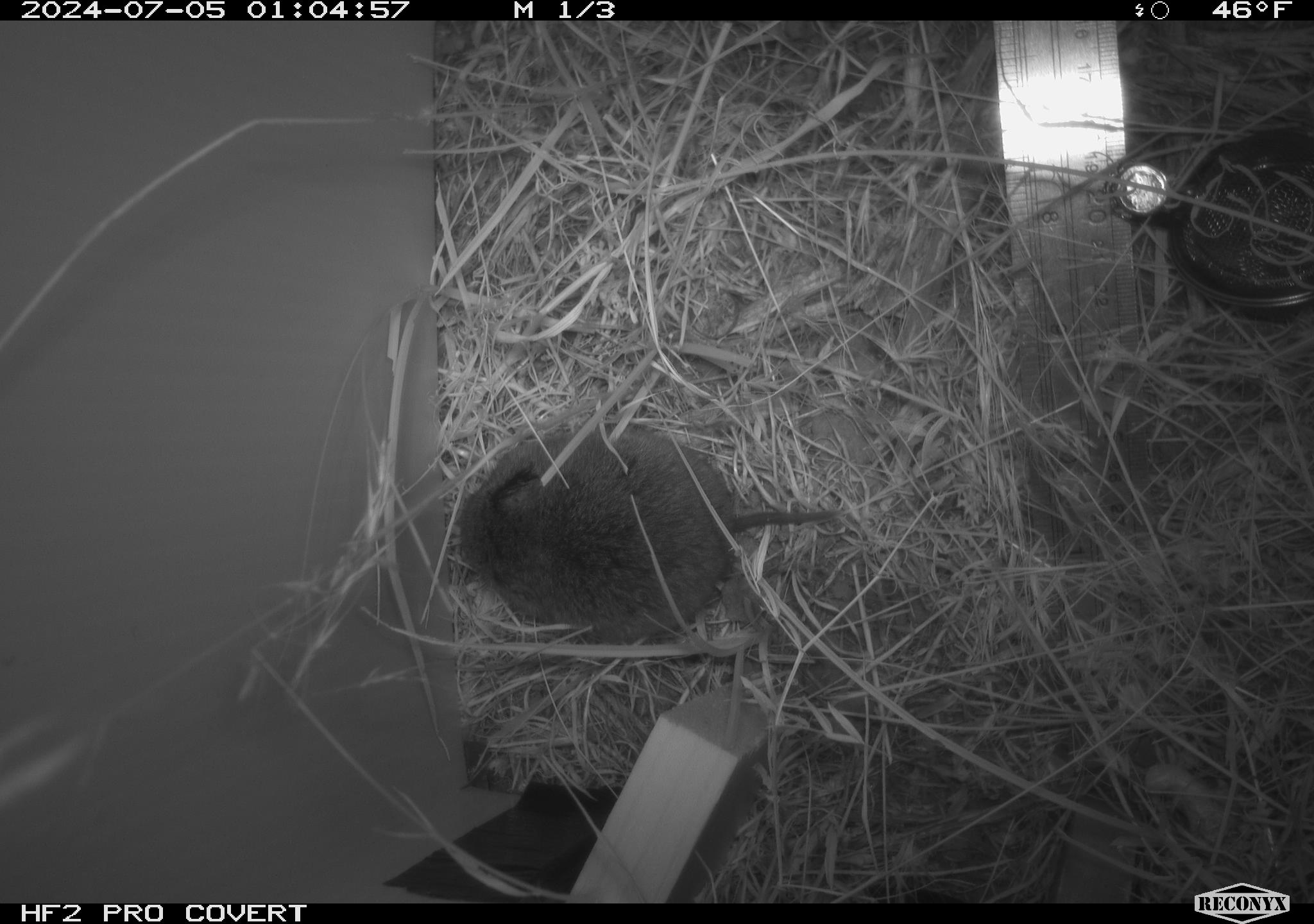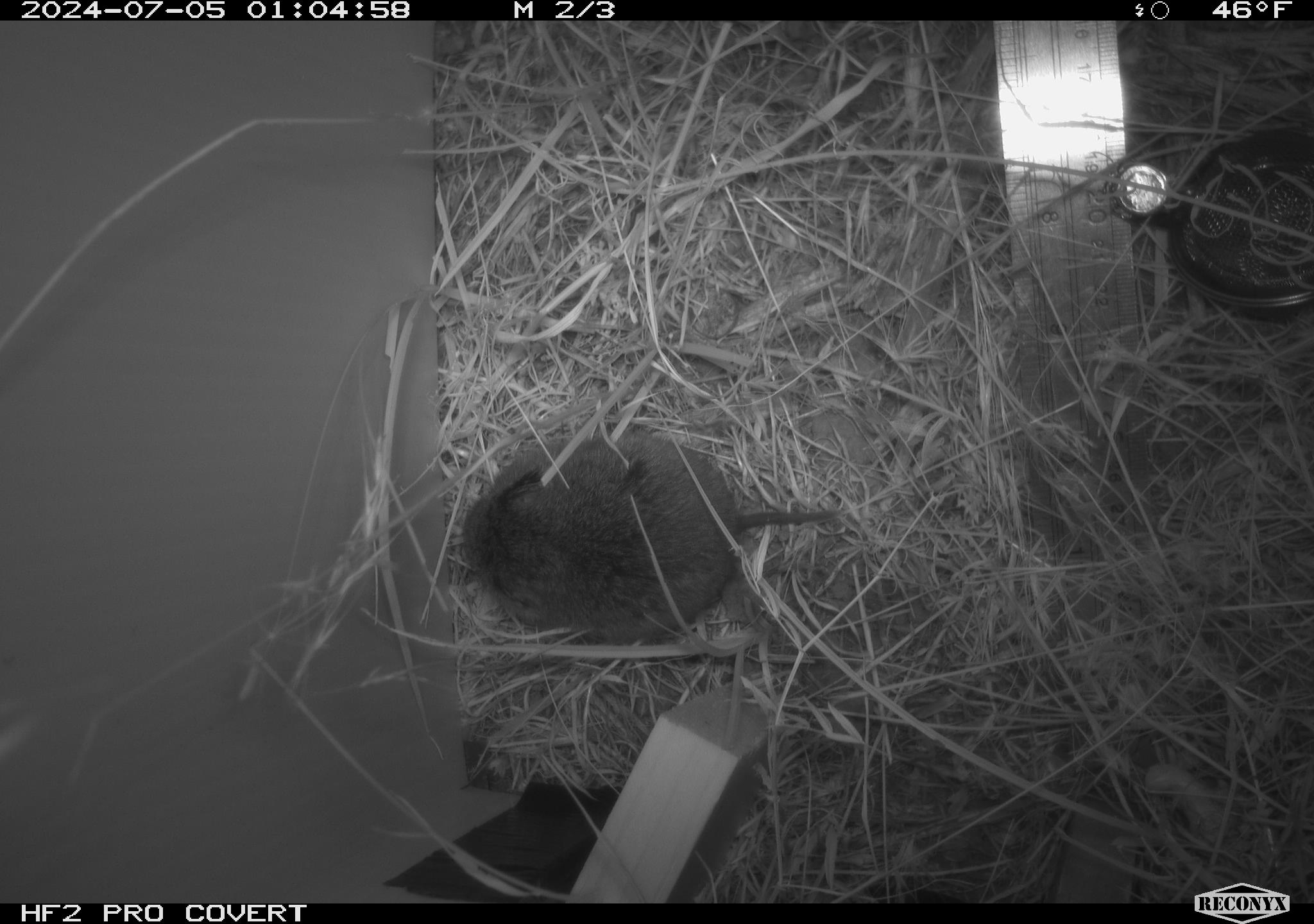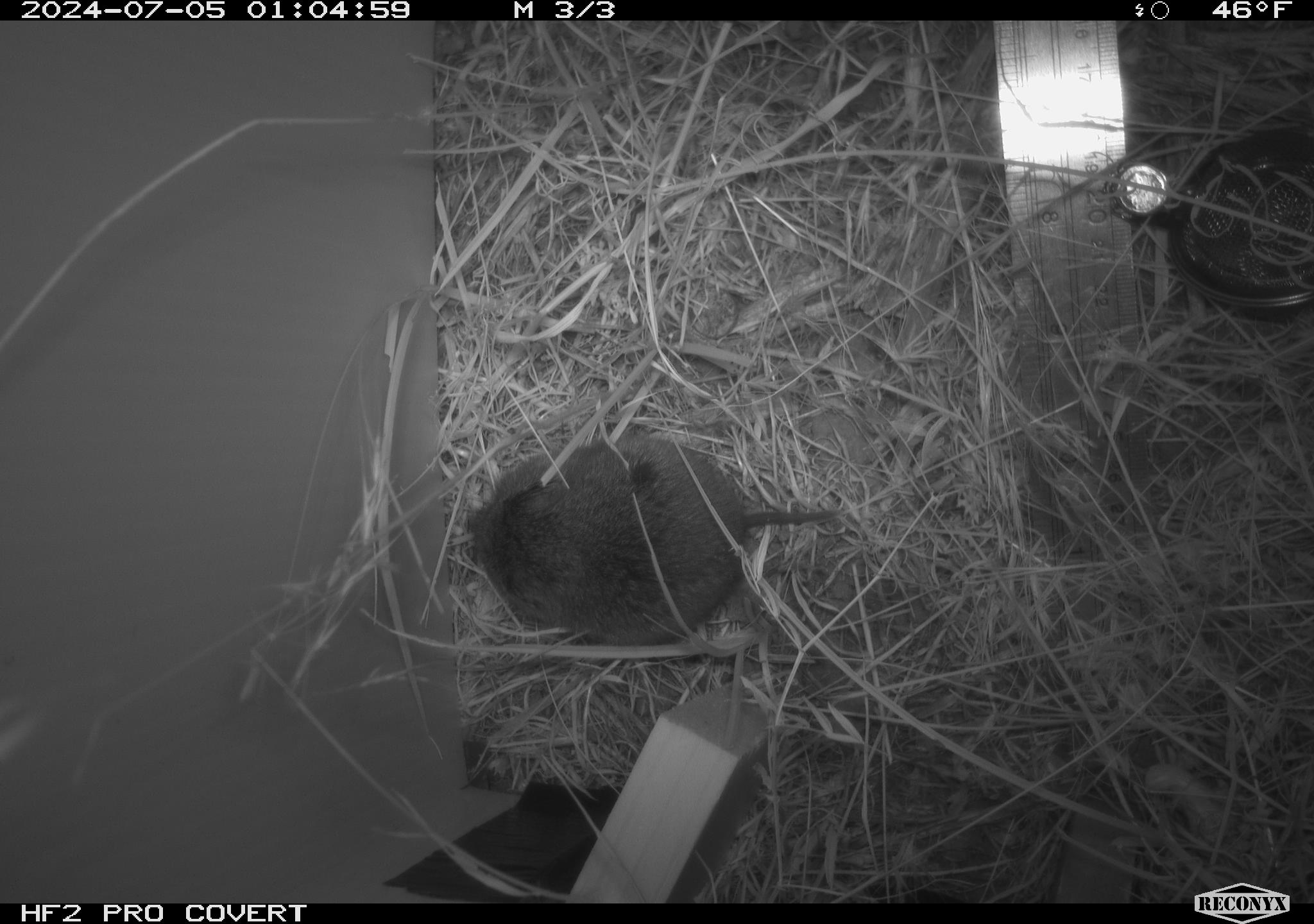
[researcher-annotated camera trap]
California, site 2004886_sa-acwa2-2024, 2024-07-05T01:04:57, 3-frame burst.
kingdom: Animalia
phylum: Chordata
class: Mammalia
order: Rodentia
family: Cricetidae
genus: Microtus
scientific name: Microtus californicus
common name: california vole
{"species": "california vole (Microtus californicus)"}